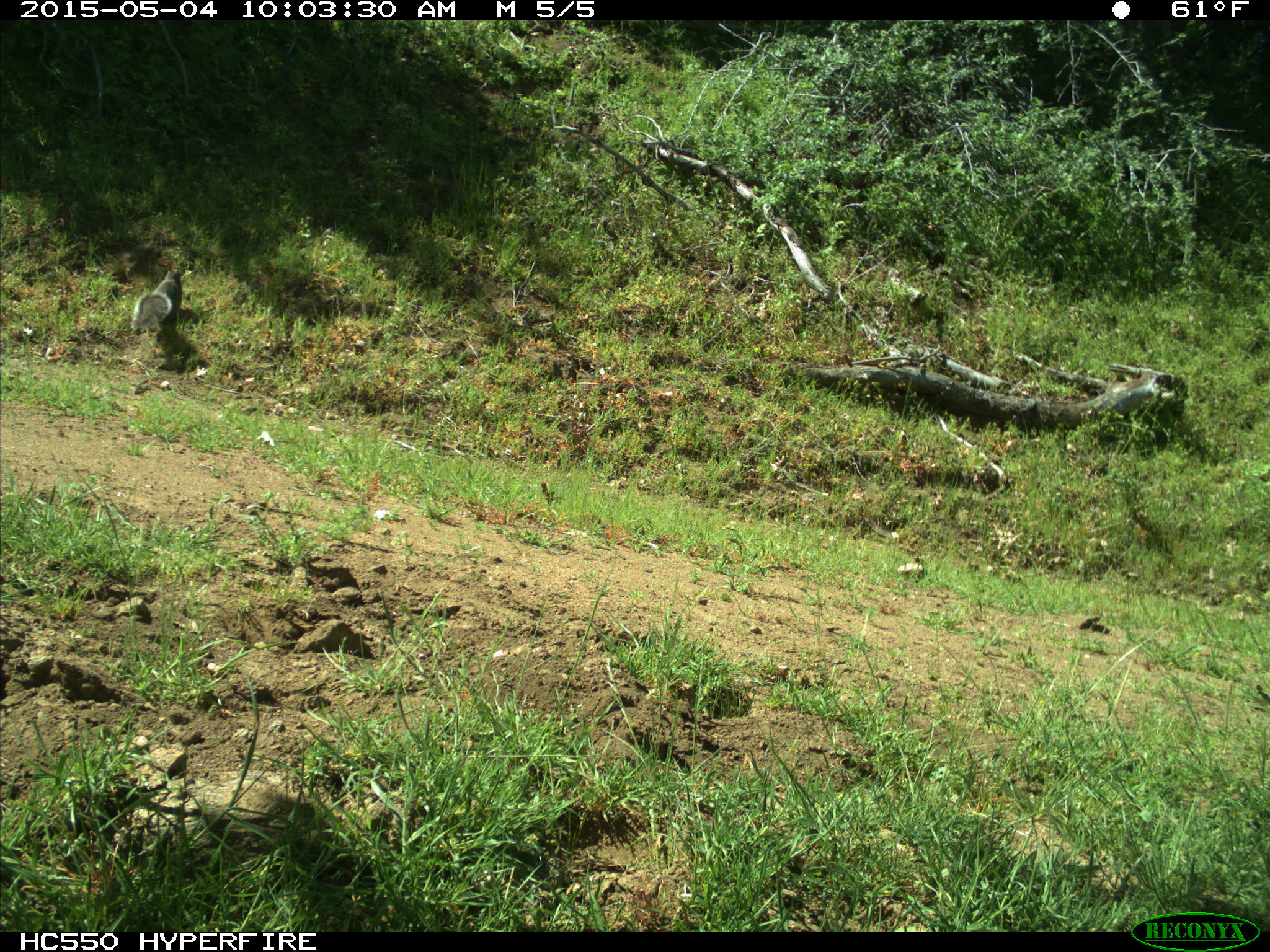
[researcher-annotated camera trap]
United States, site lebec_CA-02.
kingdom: Animalia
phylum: Chordata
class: Mammalia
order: Rodentia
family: Sciuridae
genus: Sciurus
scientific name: Sciurus carolinensis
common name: eastern gray squirrel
Sciurus carolinensis (eastern gray squirrel).